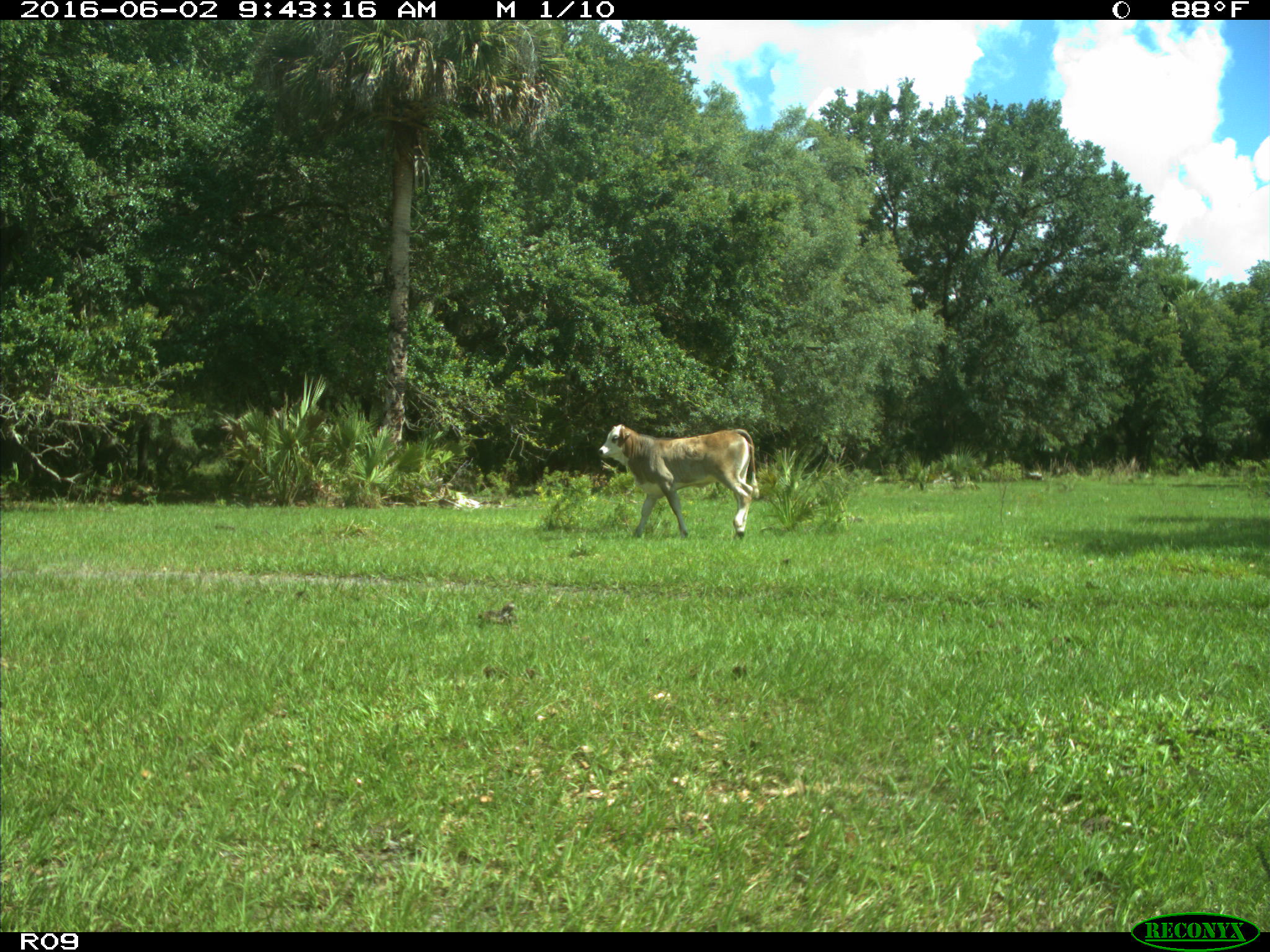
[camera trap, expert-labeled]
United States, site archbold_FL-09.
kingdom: Animalia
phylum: Chordata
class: Mammalia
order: Artiodactyla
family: Bovidae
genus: Bos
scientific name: Bos taurus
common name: domestic cow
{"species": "Bos taurus (domestic cow)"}